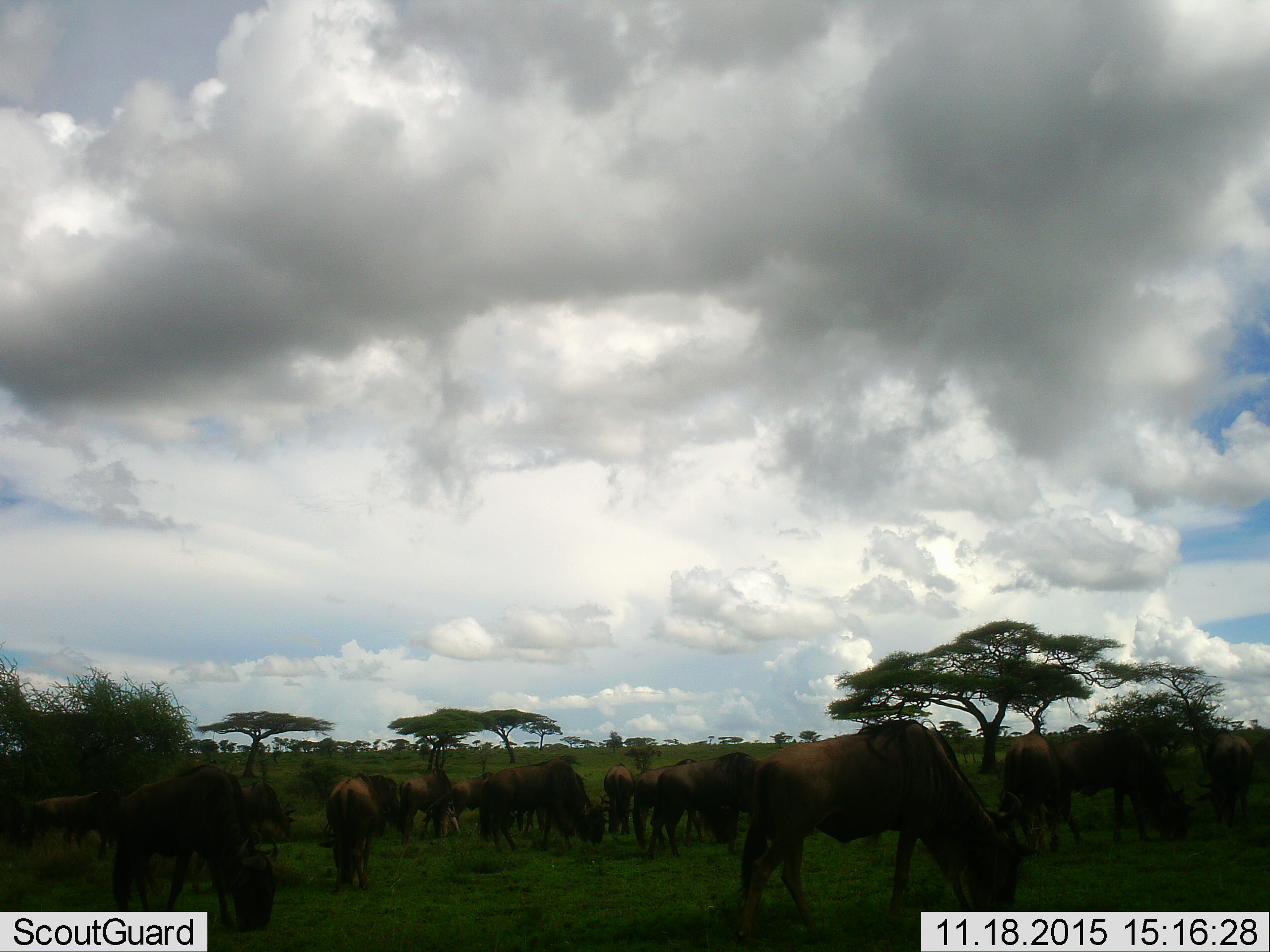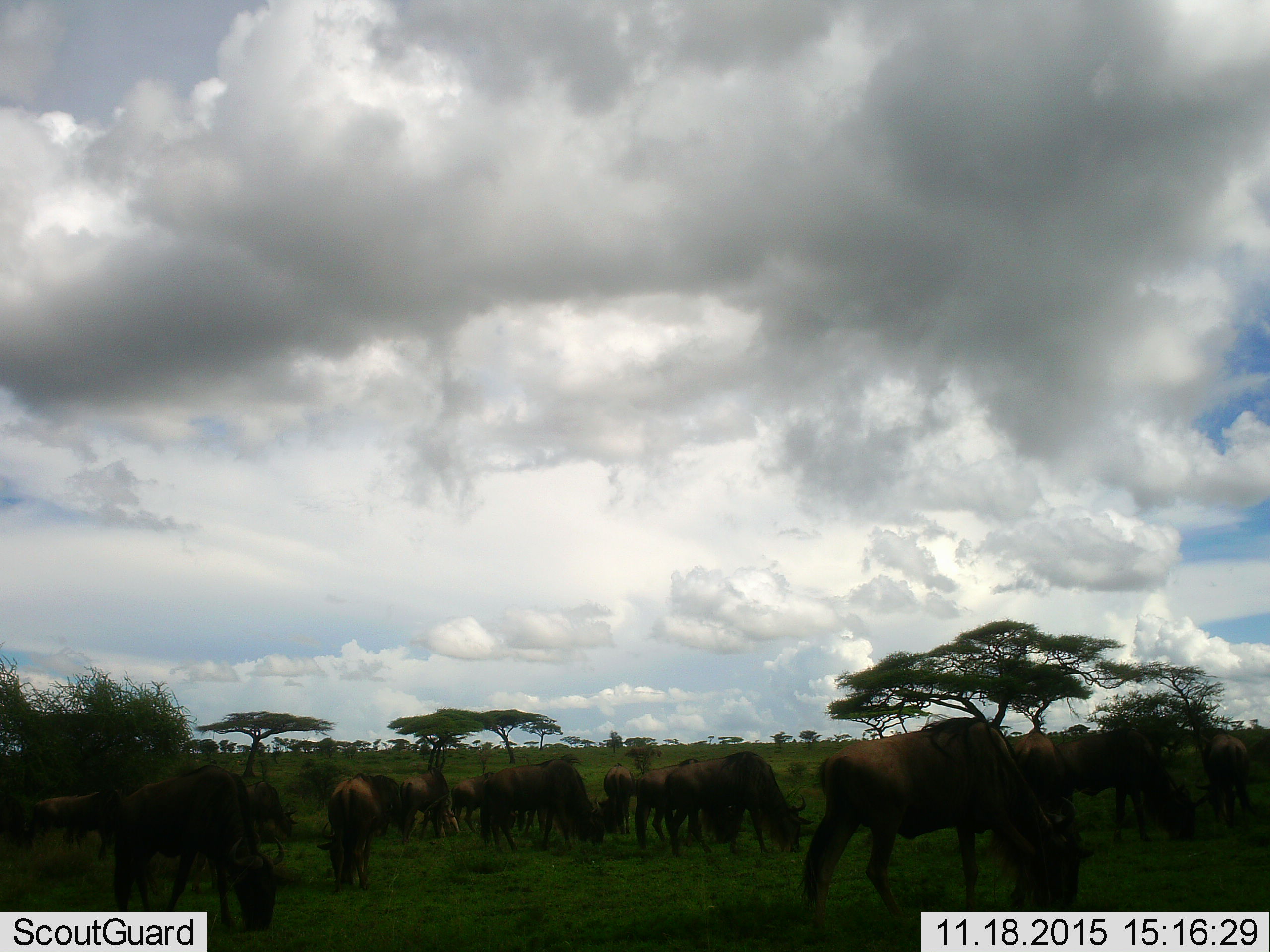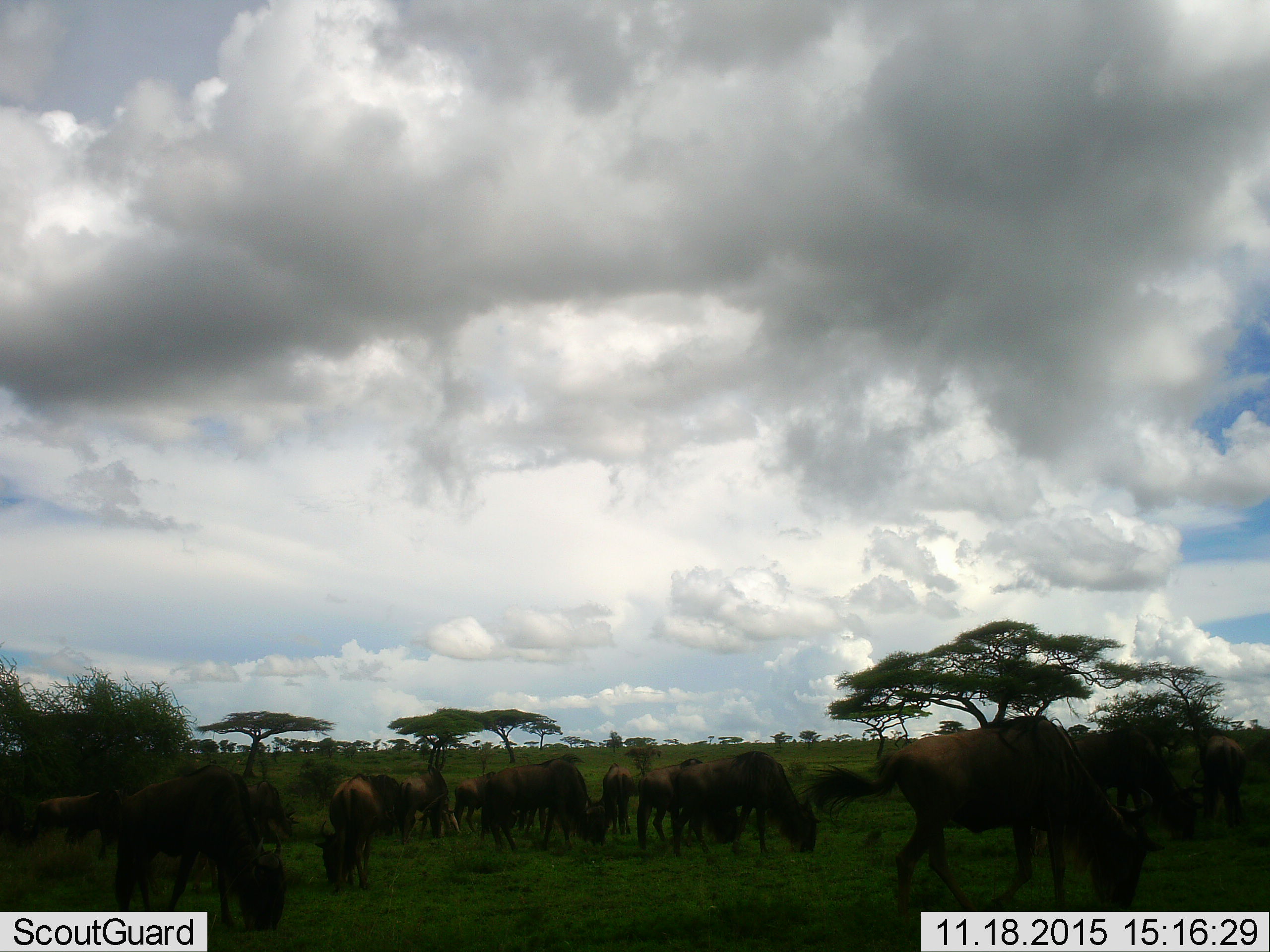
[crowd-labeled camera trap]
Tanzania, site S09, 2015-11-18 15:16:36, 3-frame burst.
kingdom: Animalia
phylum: Chordata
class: Mammalia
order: Artiodactyla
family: Bovidae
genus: Connochaetes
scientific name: Connochaetes taurinus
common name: blue wildebeest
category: wildebeest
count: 11-50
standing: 100%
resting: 0%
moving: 67%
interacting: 0%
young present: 0%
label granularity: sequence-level